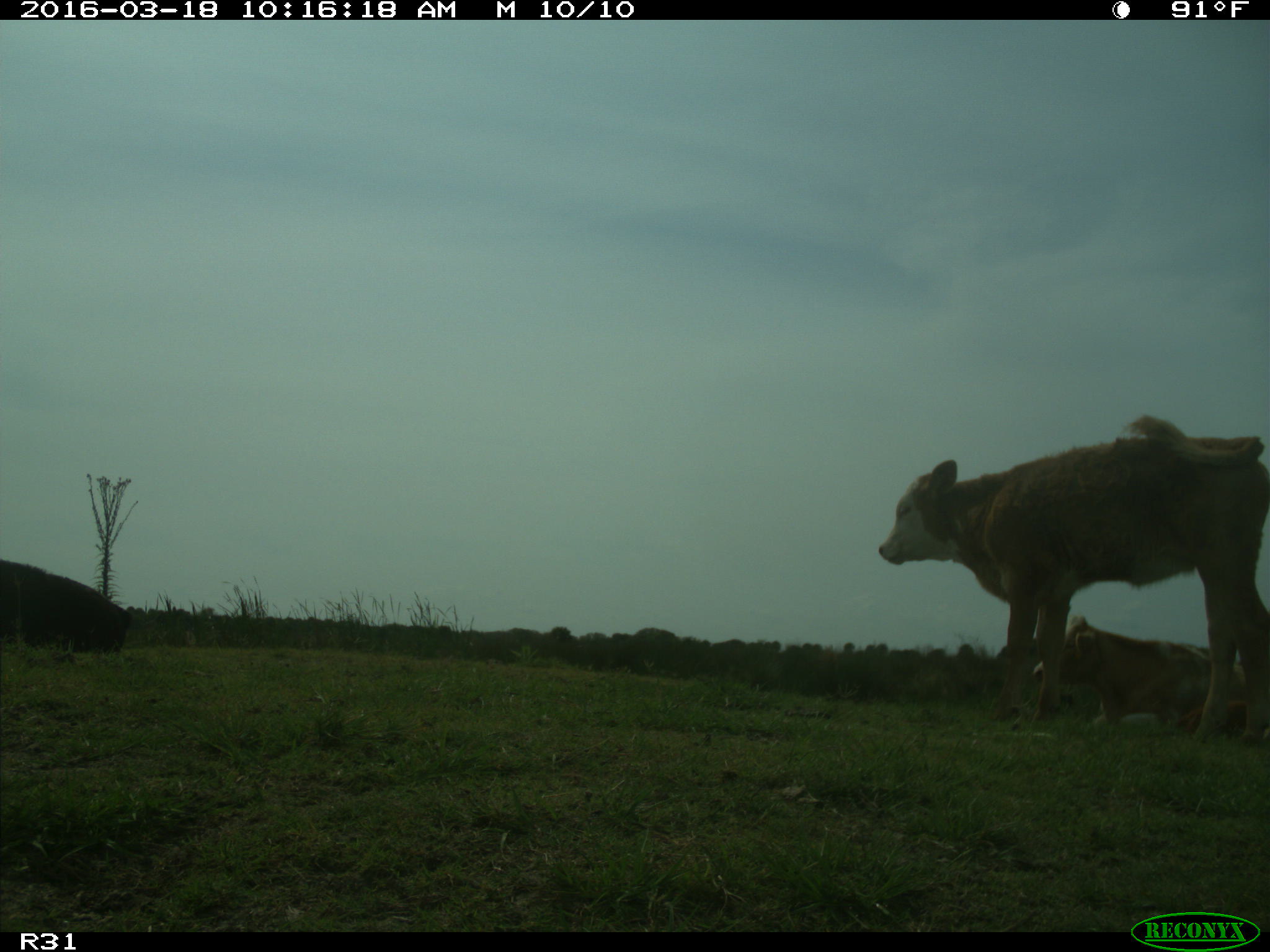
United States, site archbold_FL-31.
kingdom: Animalia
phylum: Chordata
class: Mammalia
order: Artiodactyla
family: Bovidae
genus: Bos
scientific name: Bos taurus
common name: domestic cow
Bos taurus (domestic cow).